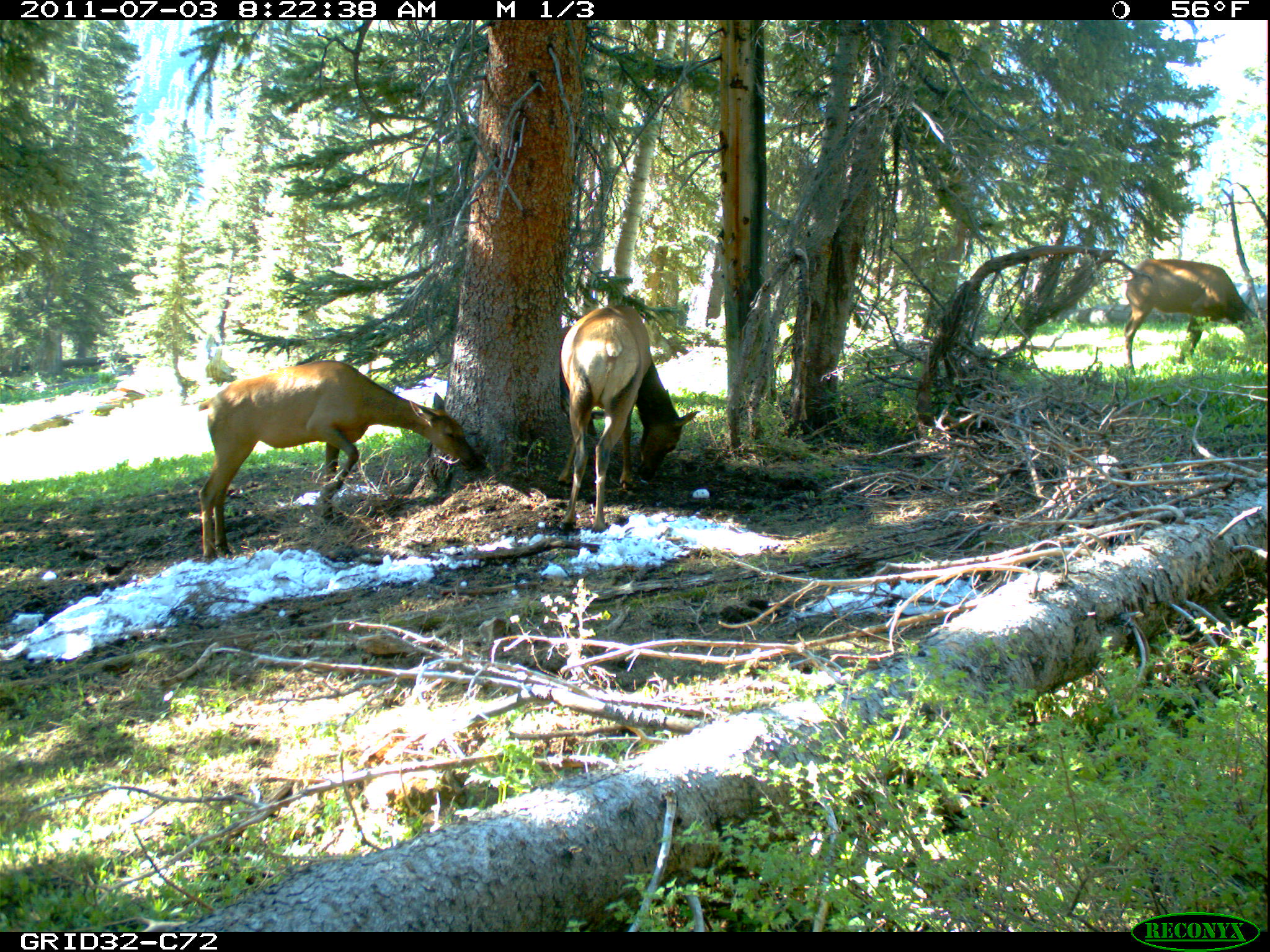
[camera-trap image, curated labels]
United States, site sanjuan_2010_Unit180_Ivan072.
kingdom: Animalia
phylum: Chordata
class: Mammalia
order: Artiodactyla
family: Cervidae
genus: Cervus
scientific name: Cervus elaphus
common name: red deer